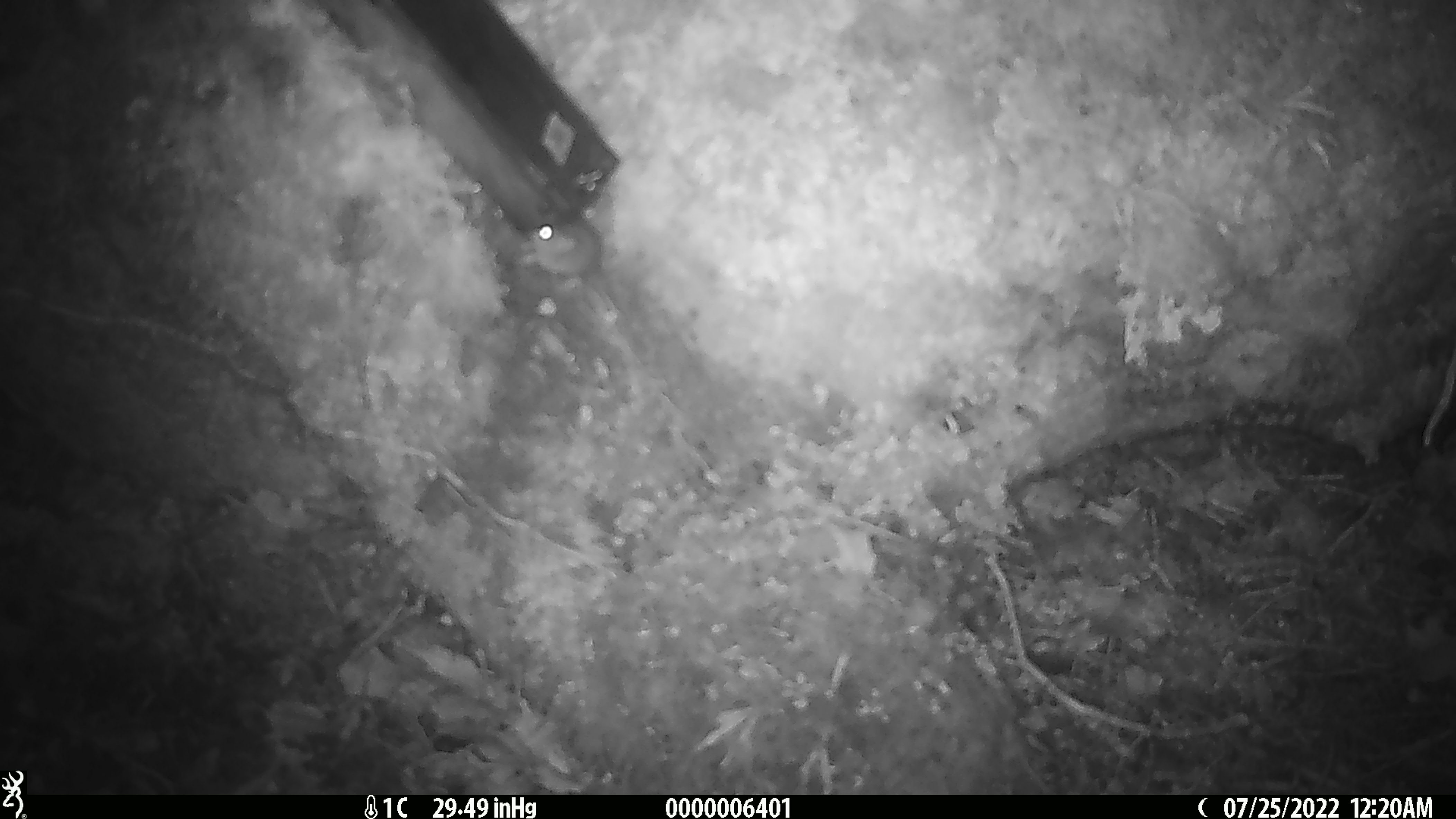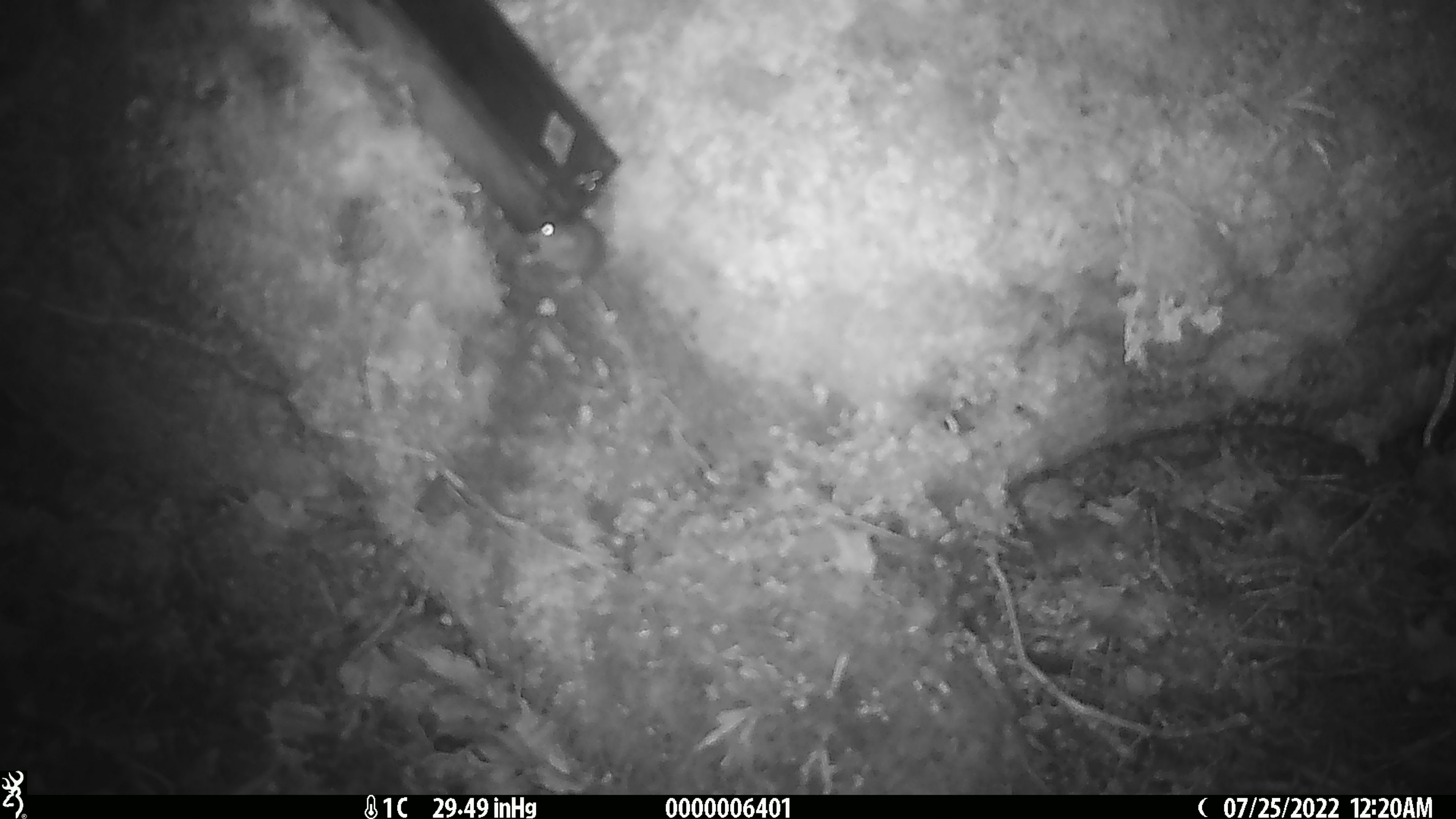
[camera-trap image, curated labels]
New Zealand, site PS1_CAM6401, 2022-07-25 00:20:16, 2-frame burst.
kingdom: Animalia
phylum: Chordata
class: Mammalia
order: Rodentia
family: Muridae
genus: Mus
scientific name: Mus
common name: mouse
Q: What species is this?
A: Mouse (Mus).